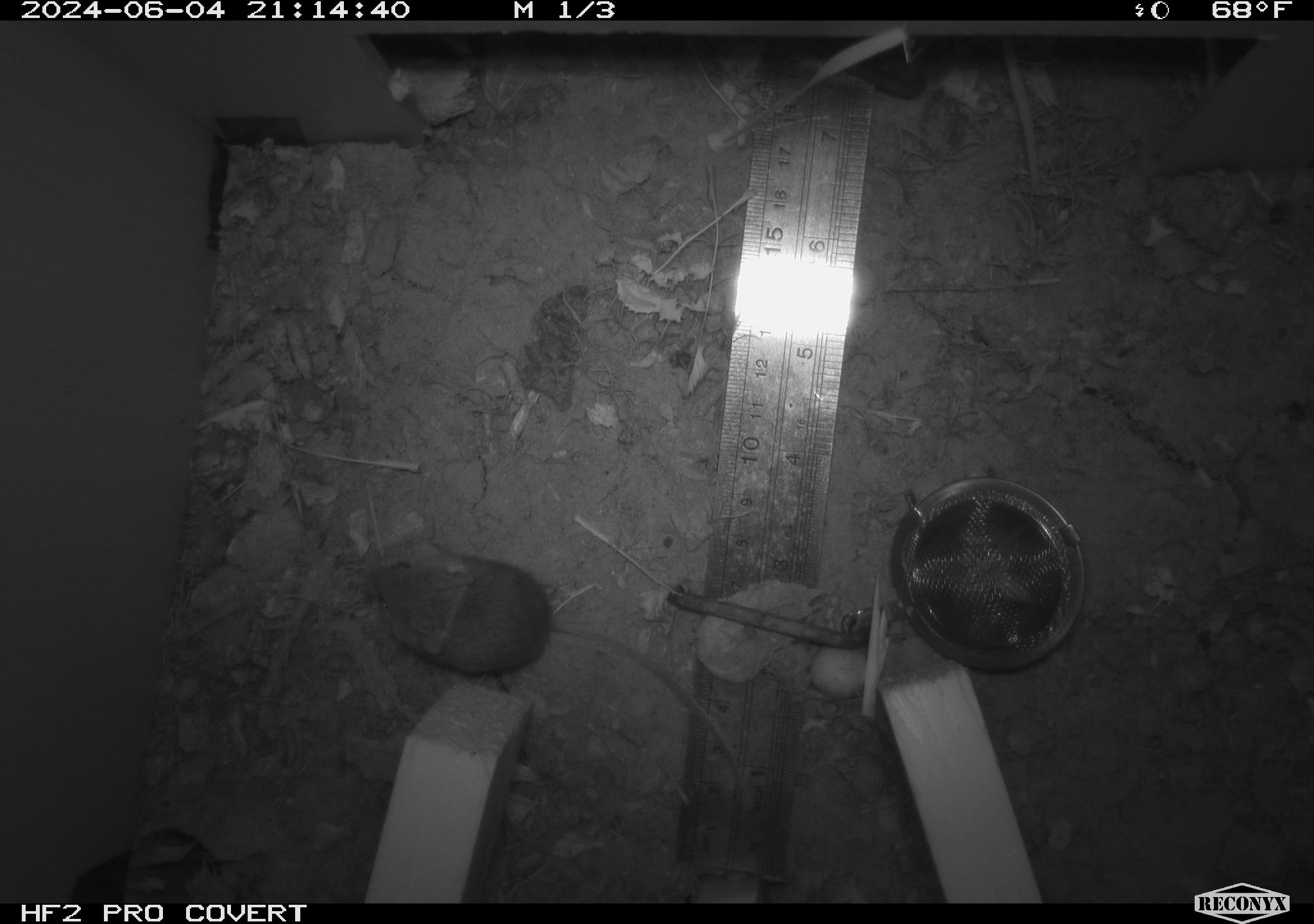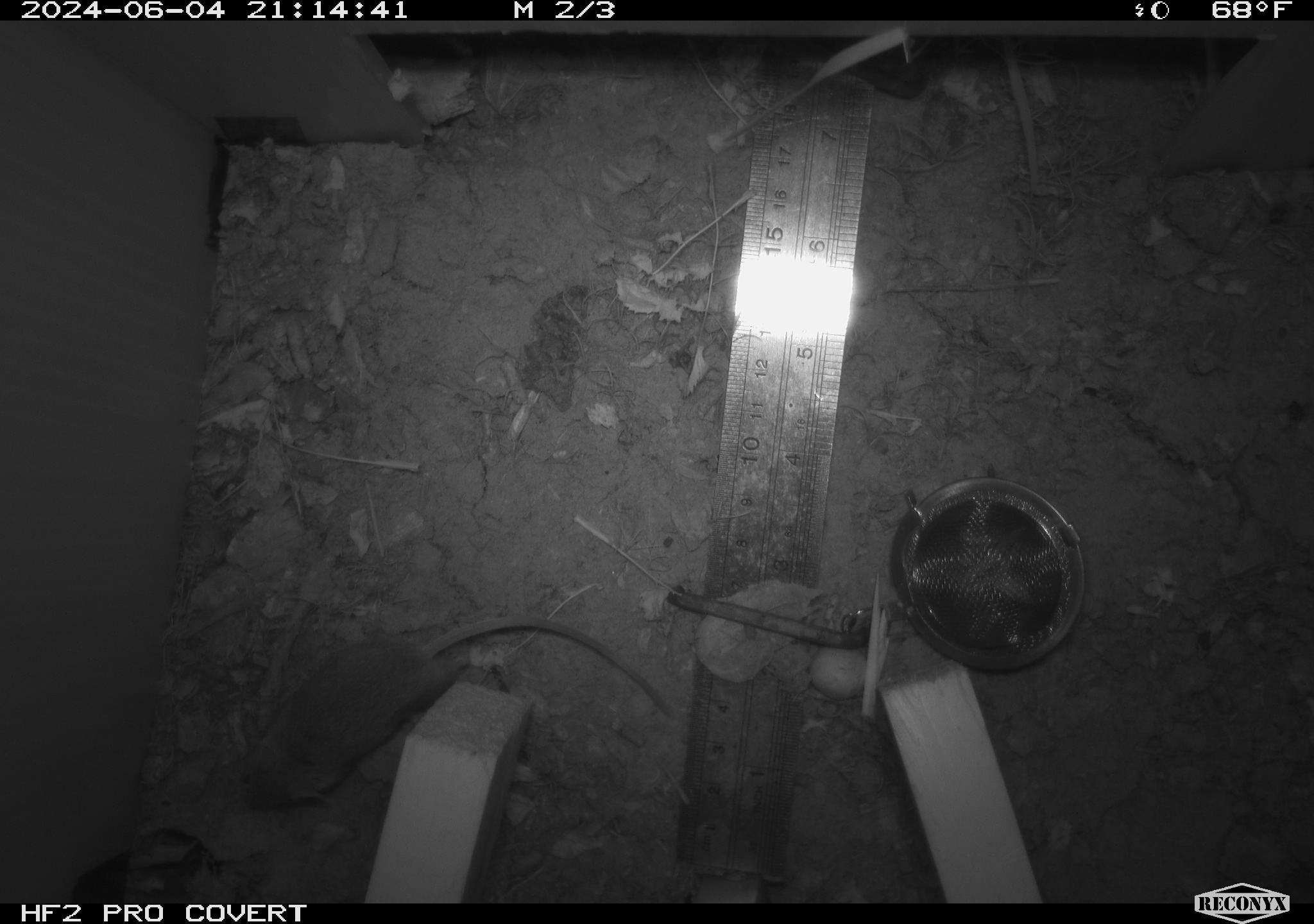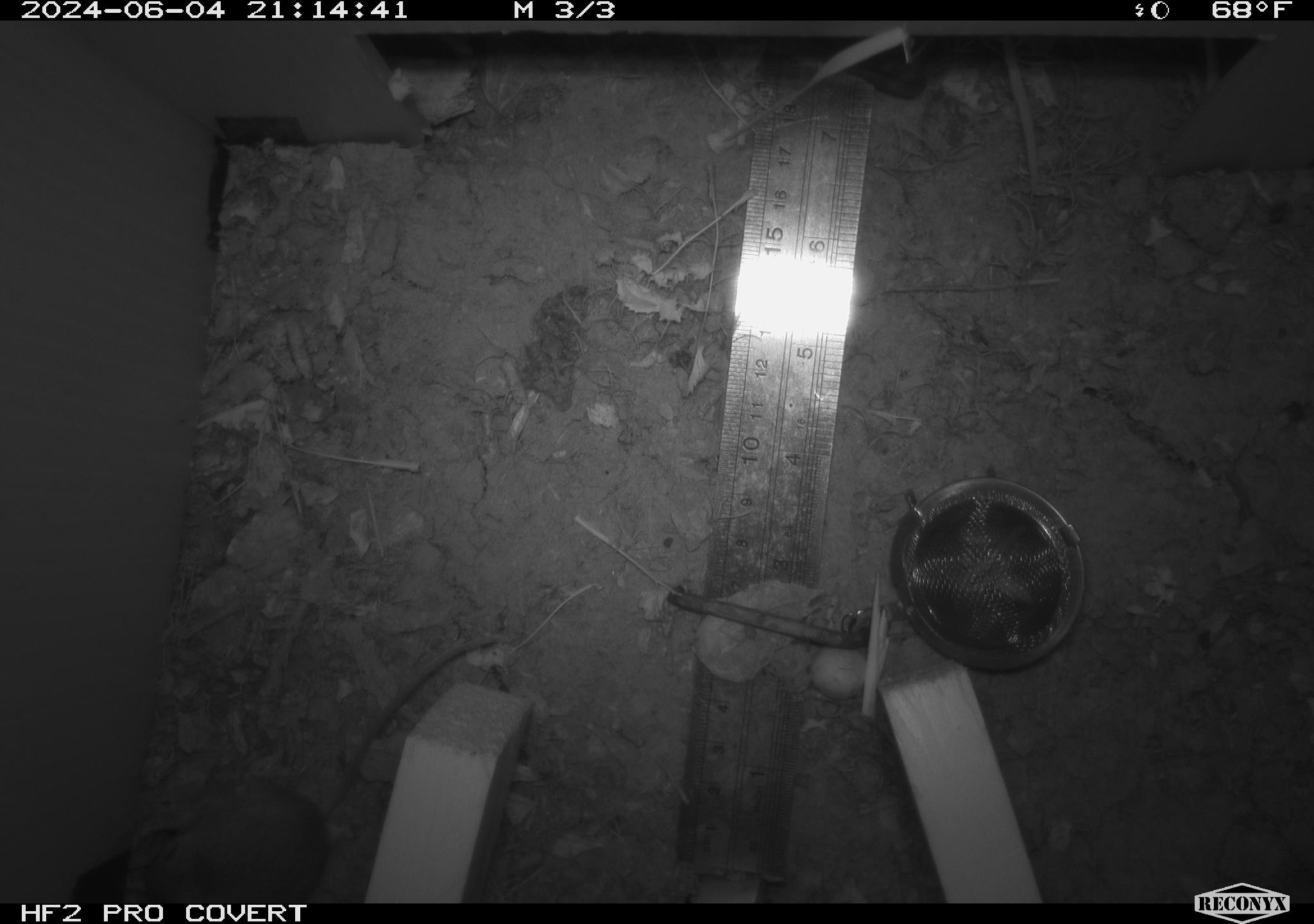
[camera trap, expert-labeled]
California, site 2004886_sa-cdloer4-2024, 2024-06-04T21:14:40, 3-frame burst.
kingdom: Animalia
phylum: Chordata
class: Mammalia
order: Rodentia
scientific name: Rodentia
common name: rodent